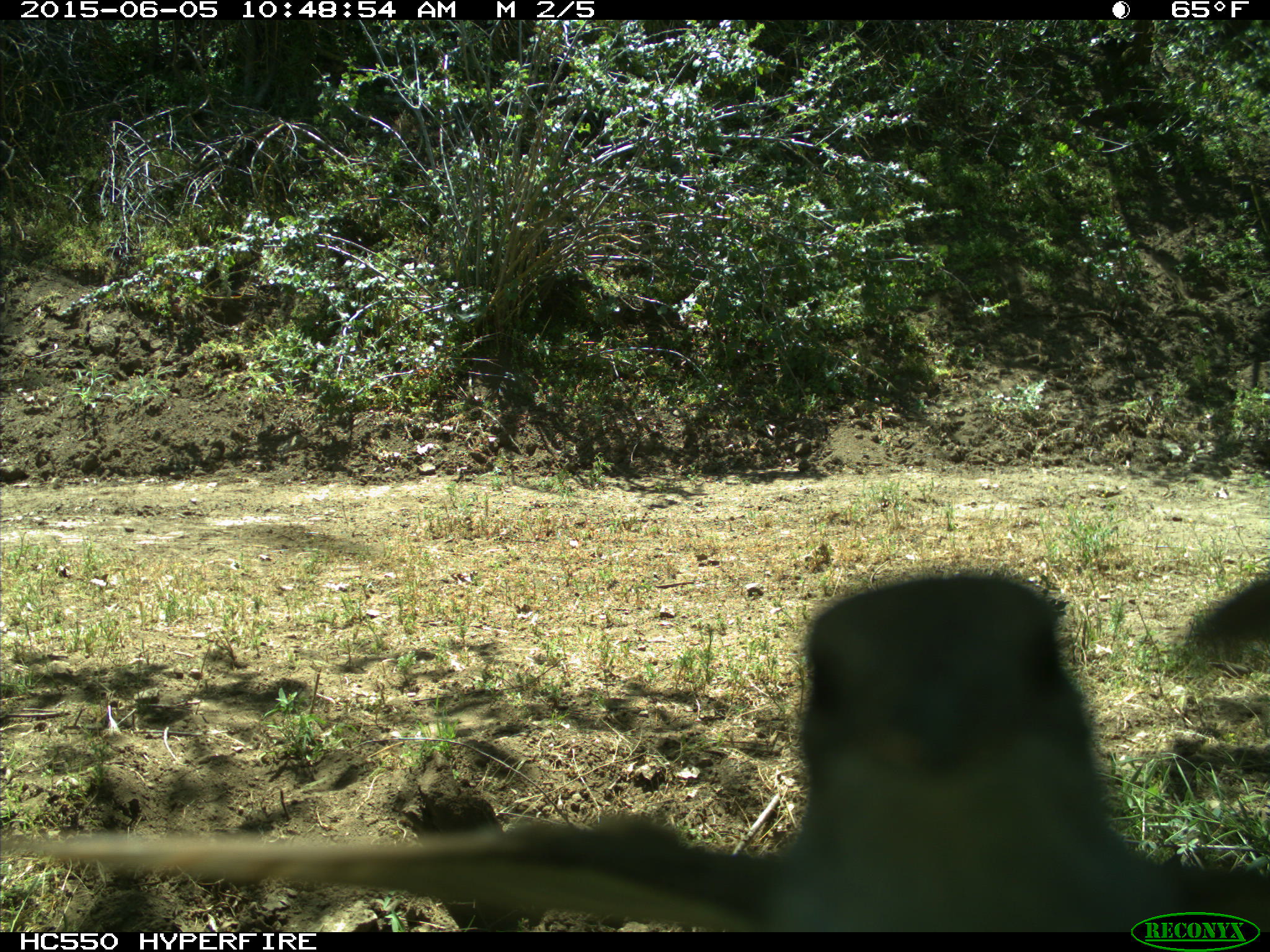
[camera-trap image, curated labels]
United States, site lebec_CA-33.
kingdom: Animalia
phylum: Chordata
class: Aves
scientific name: Aves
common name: birds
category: unidentified bird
Unidentified bird (birds) (Aves).